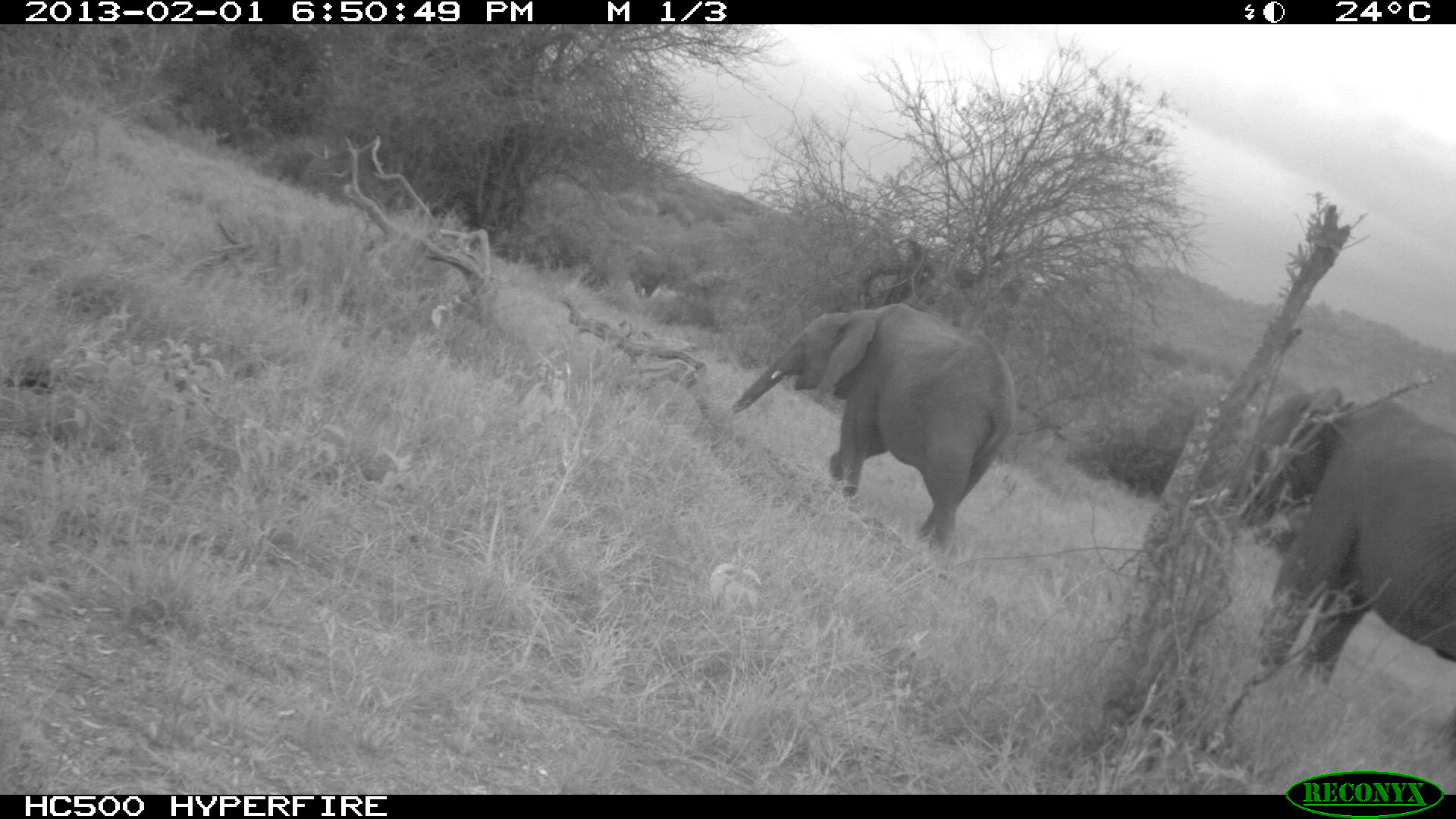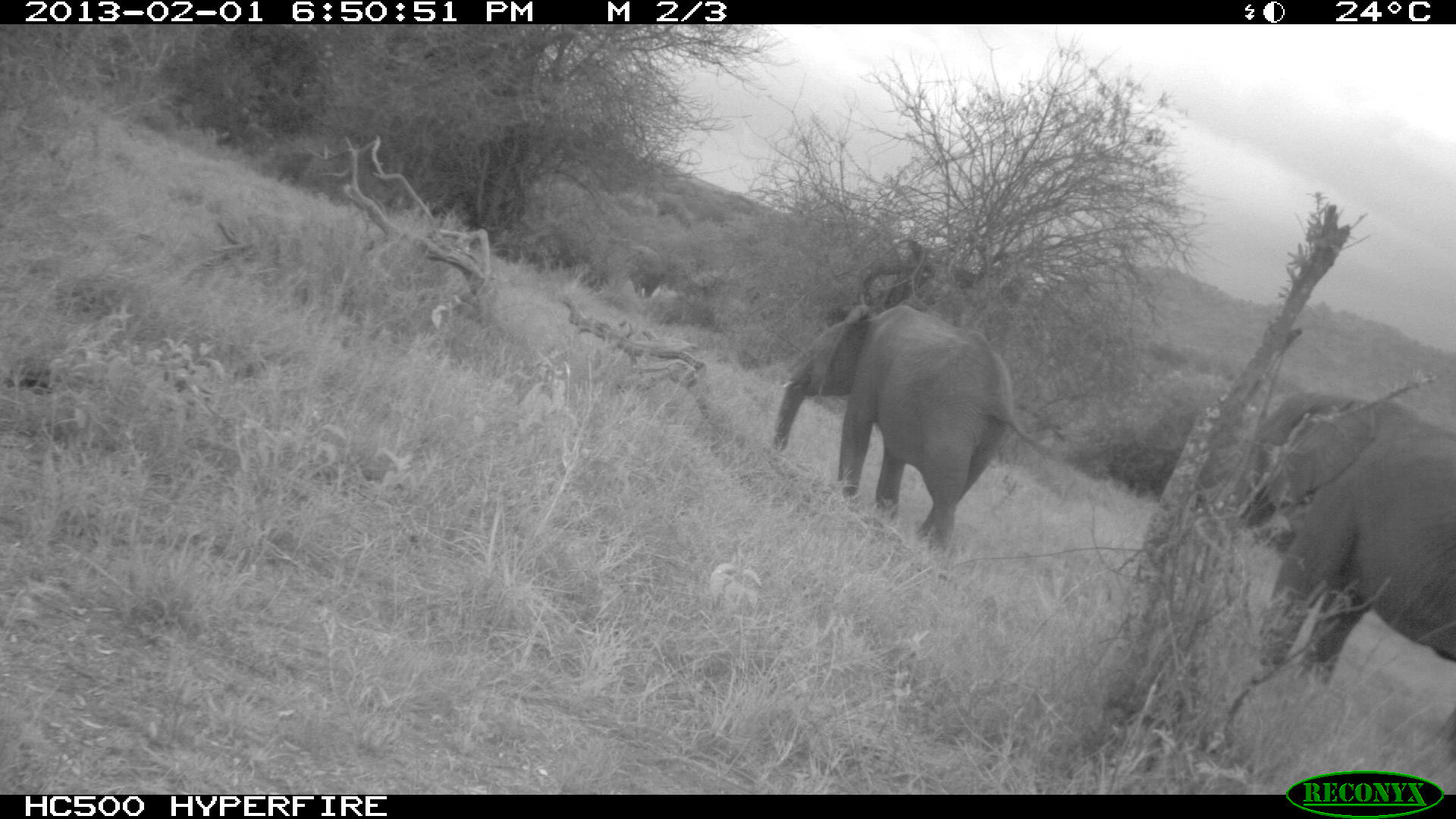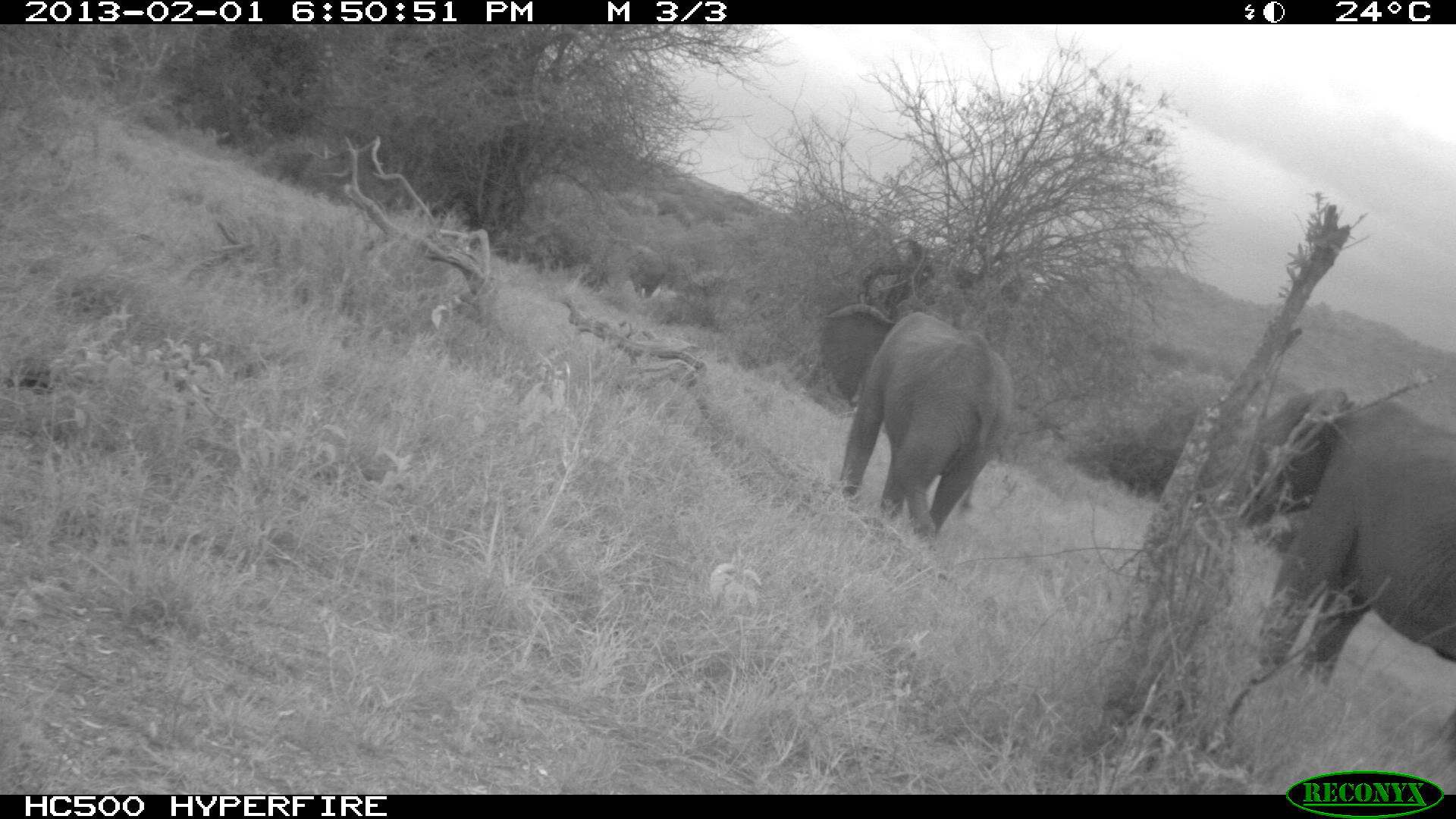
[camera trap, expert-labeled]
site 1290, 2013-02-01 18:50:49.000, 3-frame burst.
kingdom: Animalia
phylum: Chordata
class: Mammalia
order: Proboscidea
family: Elephantidae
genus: Loxodonta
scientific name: Loxodonta africana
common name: african bush elephant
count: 2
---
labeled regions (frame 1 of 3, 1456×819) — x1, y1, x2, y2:
loxodonta africana: 1202, 385, 1456, 681; 723, 302, 1015, 549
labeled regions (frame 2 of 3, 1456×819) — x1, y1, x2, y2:
loxodonta africana: 768, 302, 1052, 551; 1234, 385, 1456, 681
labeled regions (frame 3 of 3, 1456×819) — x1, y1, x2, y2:
loxodonta africana: 1205, 378, 1456, 685; 812, 303, 1012, 540